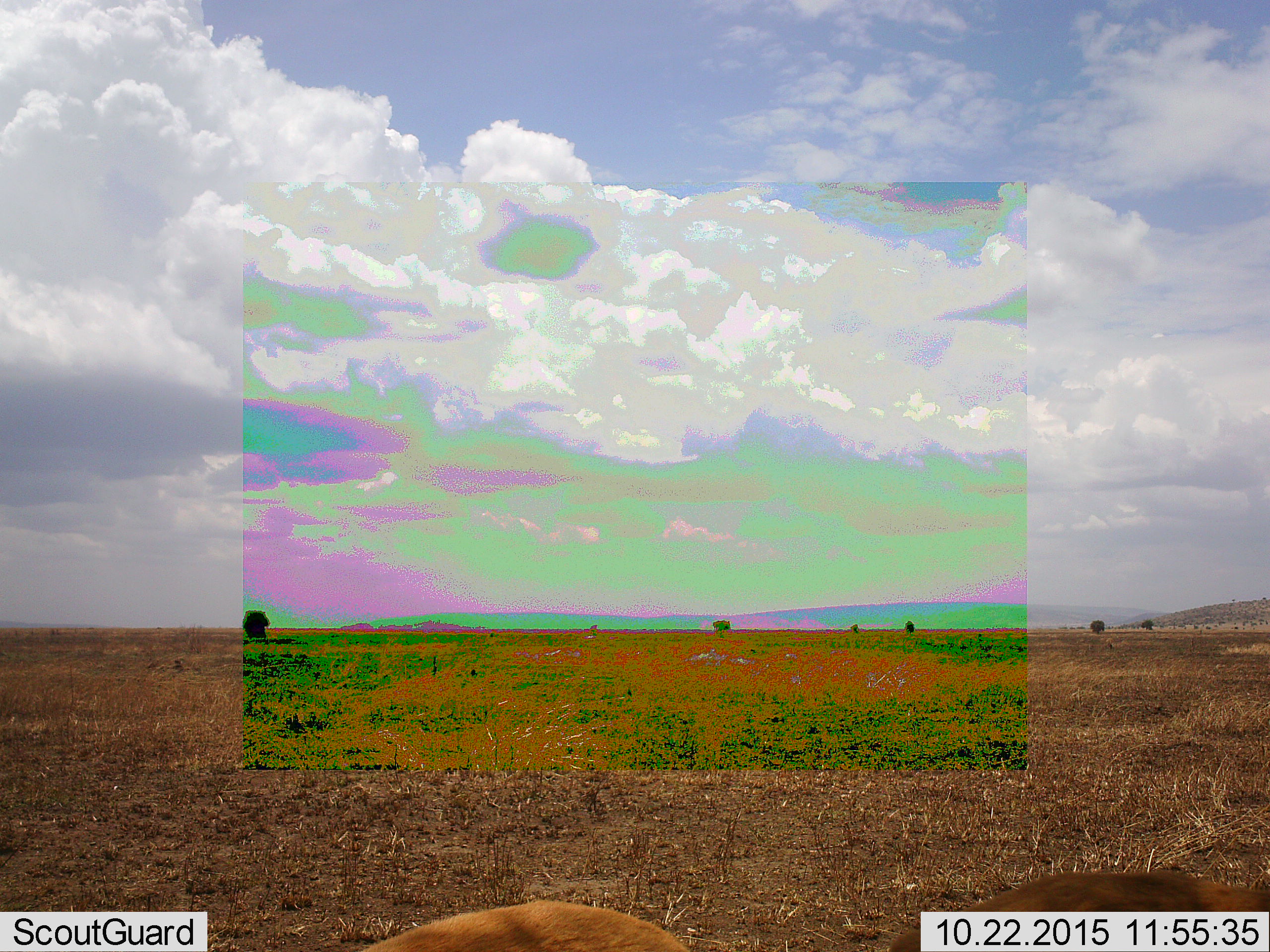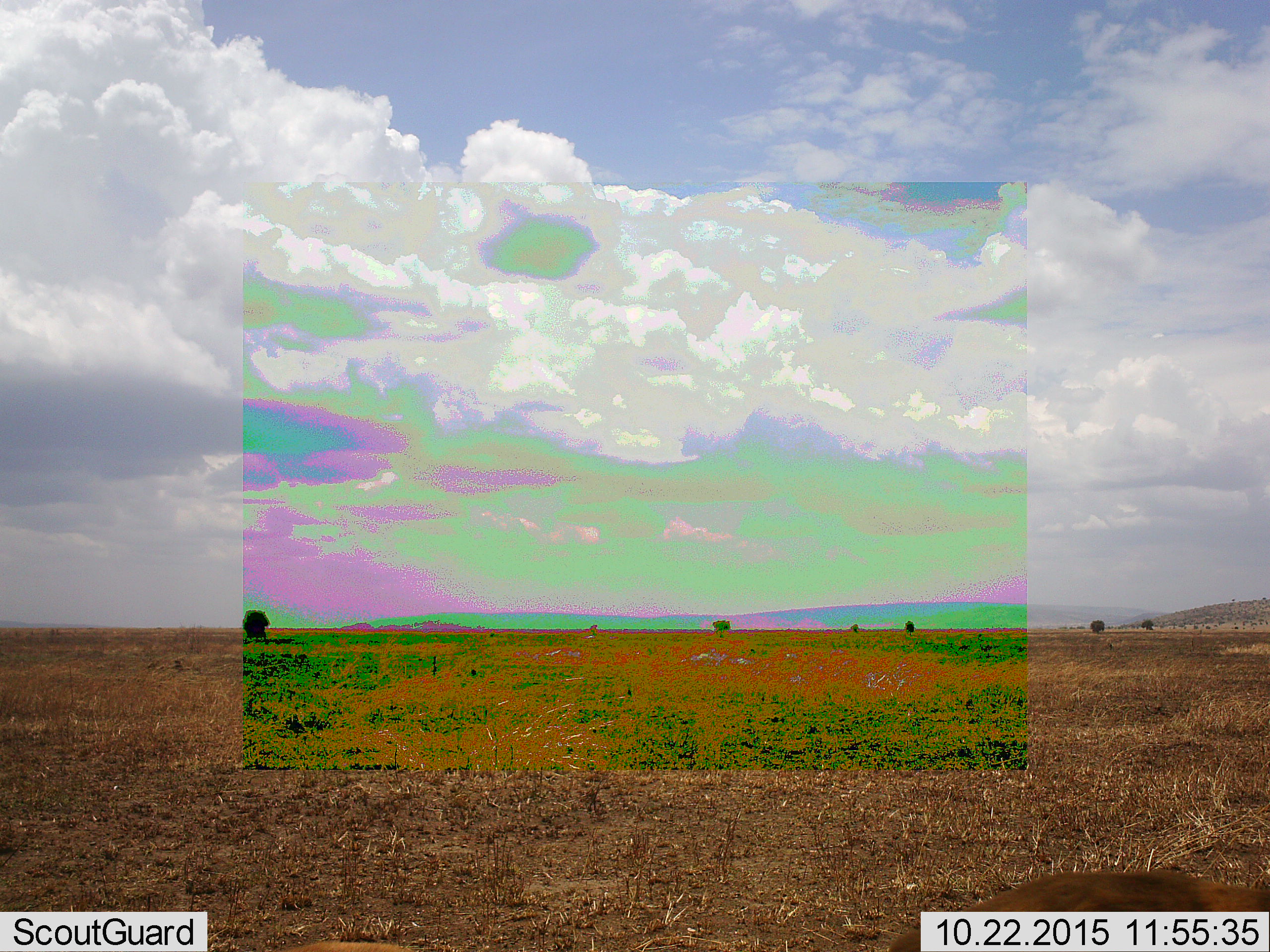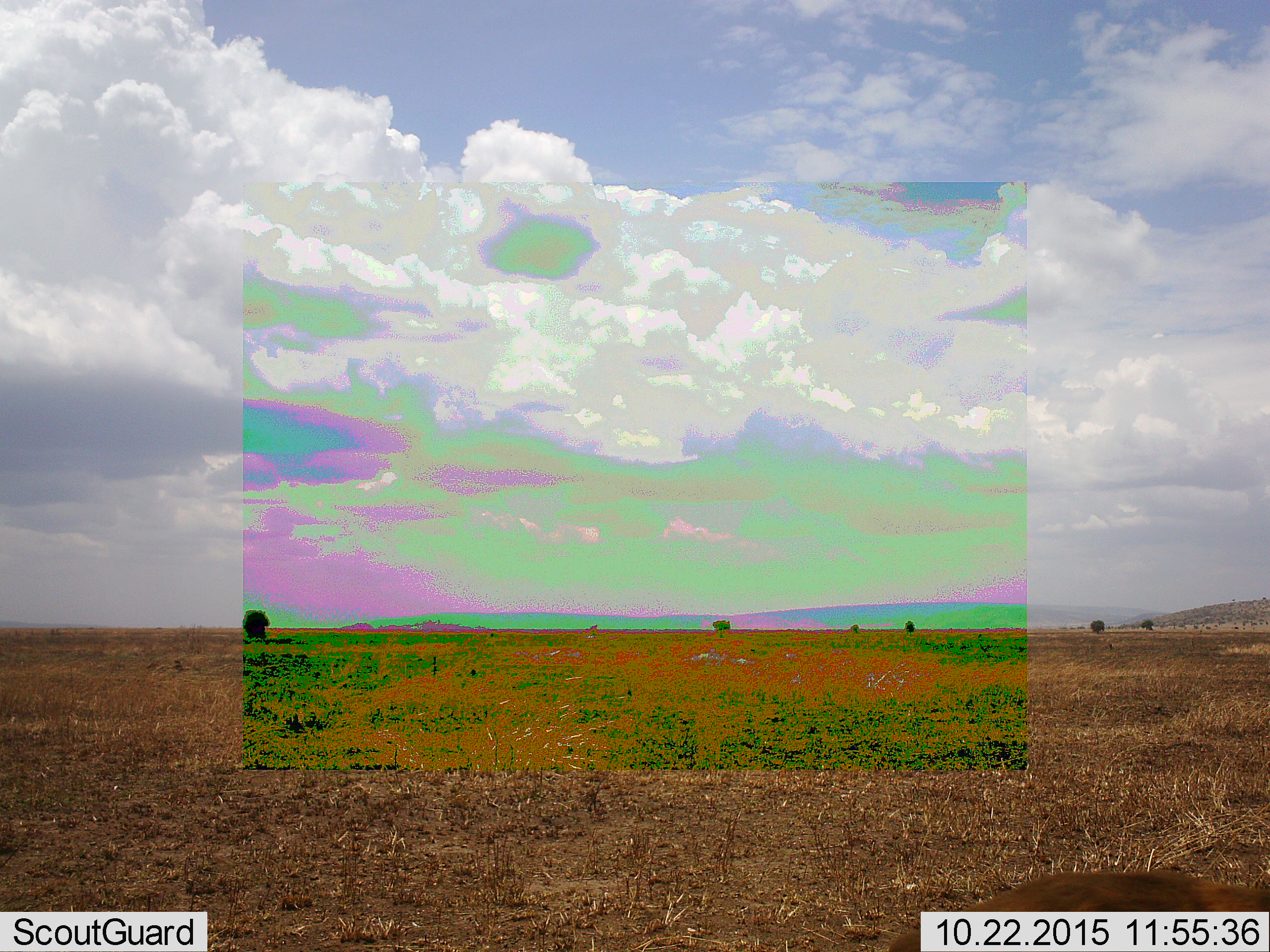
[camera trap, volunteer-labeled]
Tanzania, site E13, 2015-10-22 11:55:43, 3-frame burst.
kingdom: Animalia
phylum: Chordata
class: Mammalia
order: Artiodactyla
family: Bovidae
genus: Eudorcas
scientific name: Eudorcas thomsonii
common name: thomson's gazelle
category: gazellethomsons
Gazellethomsons (thomson's gazelle) (Eudorcas thomsonii), count 1. Behavior (volunteer vote fractions): standing 50%, resting 0%, moving 70%, interacting 0%. Young present (vote fraction): 0%. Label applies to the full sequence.